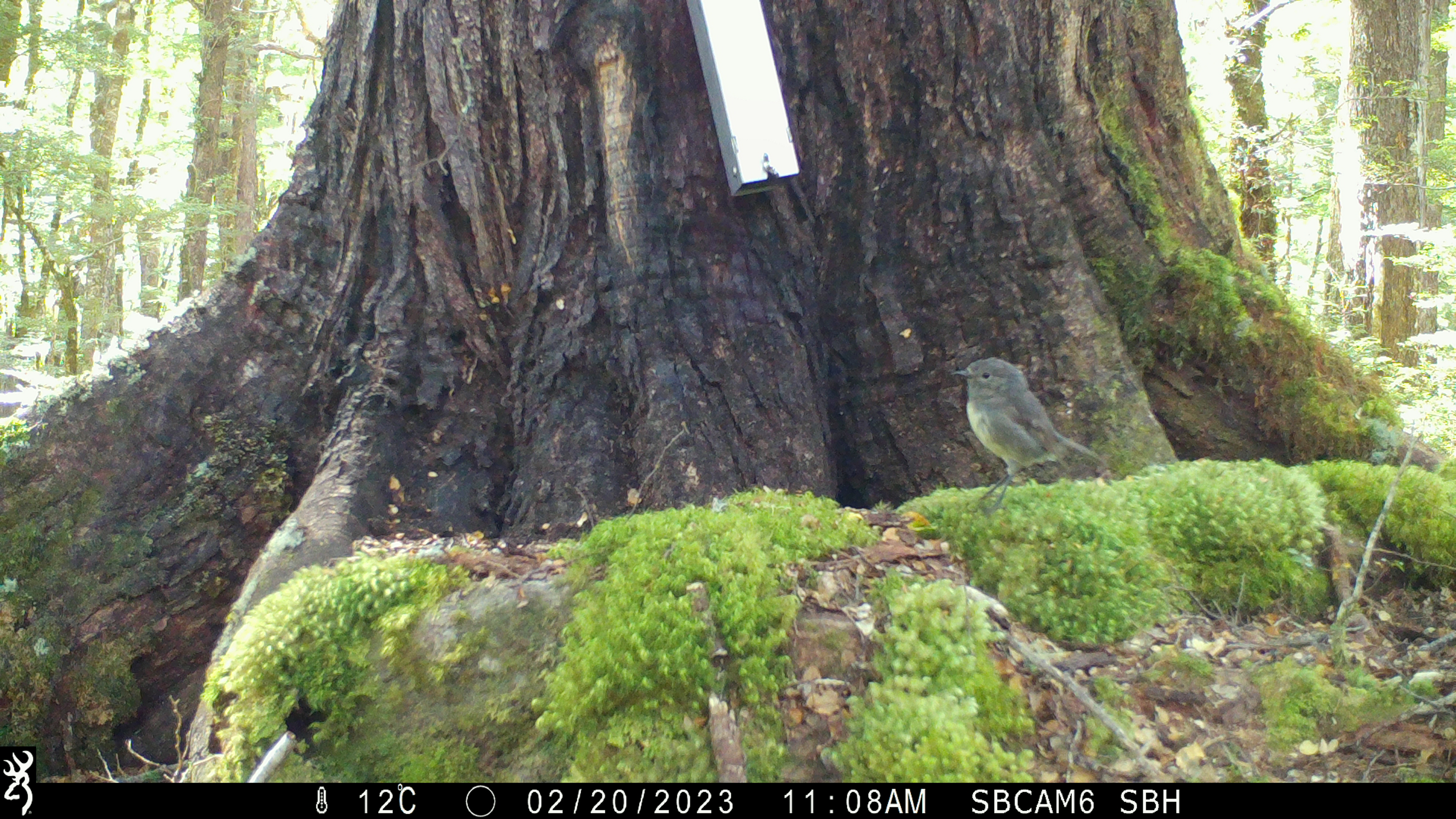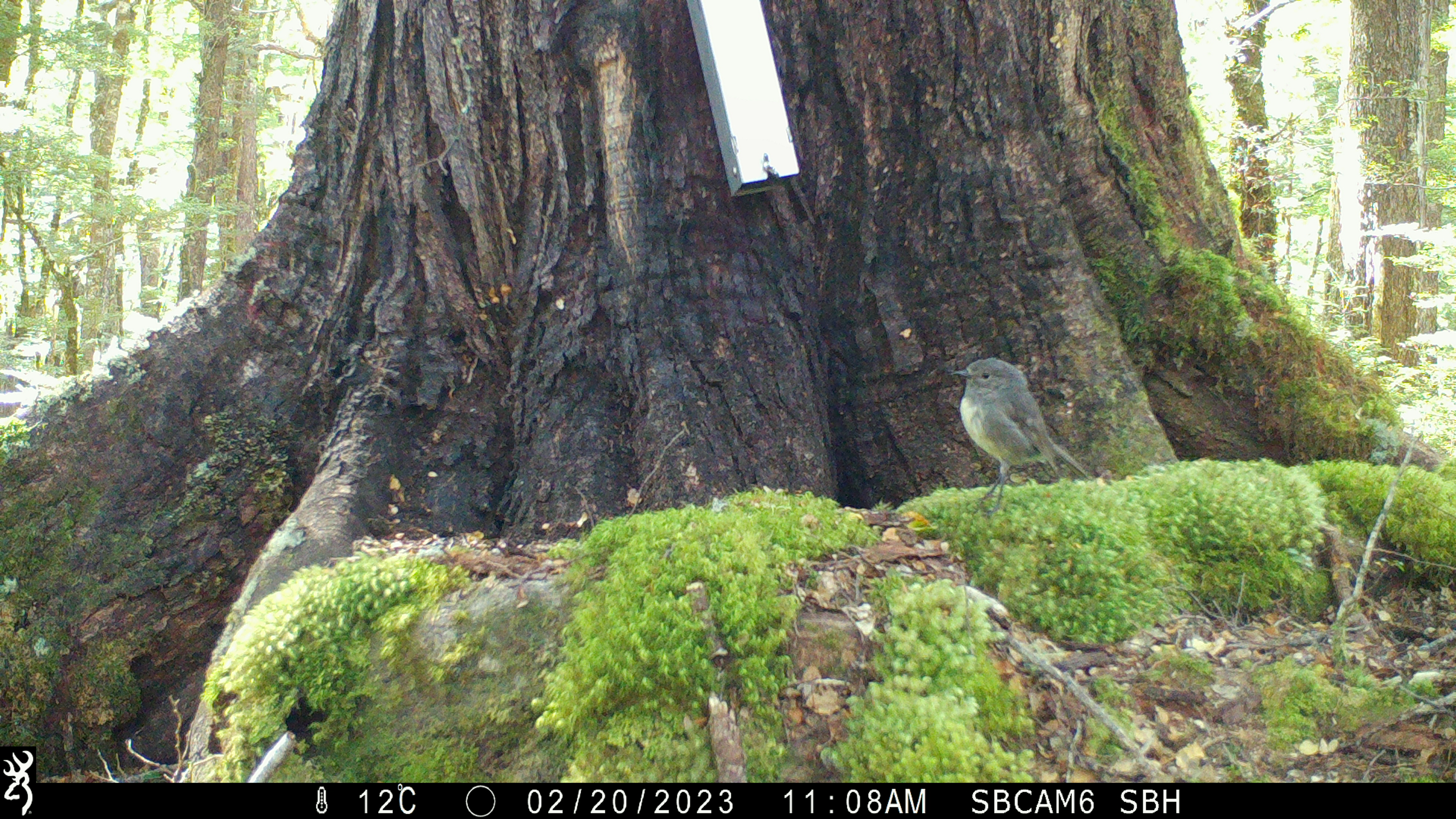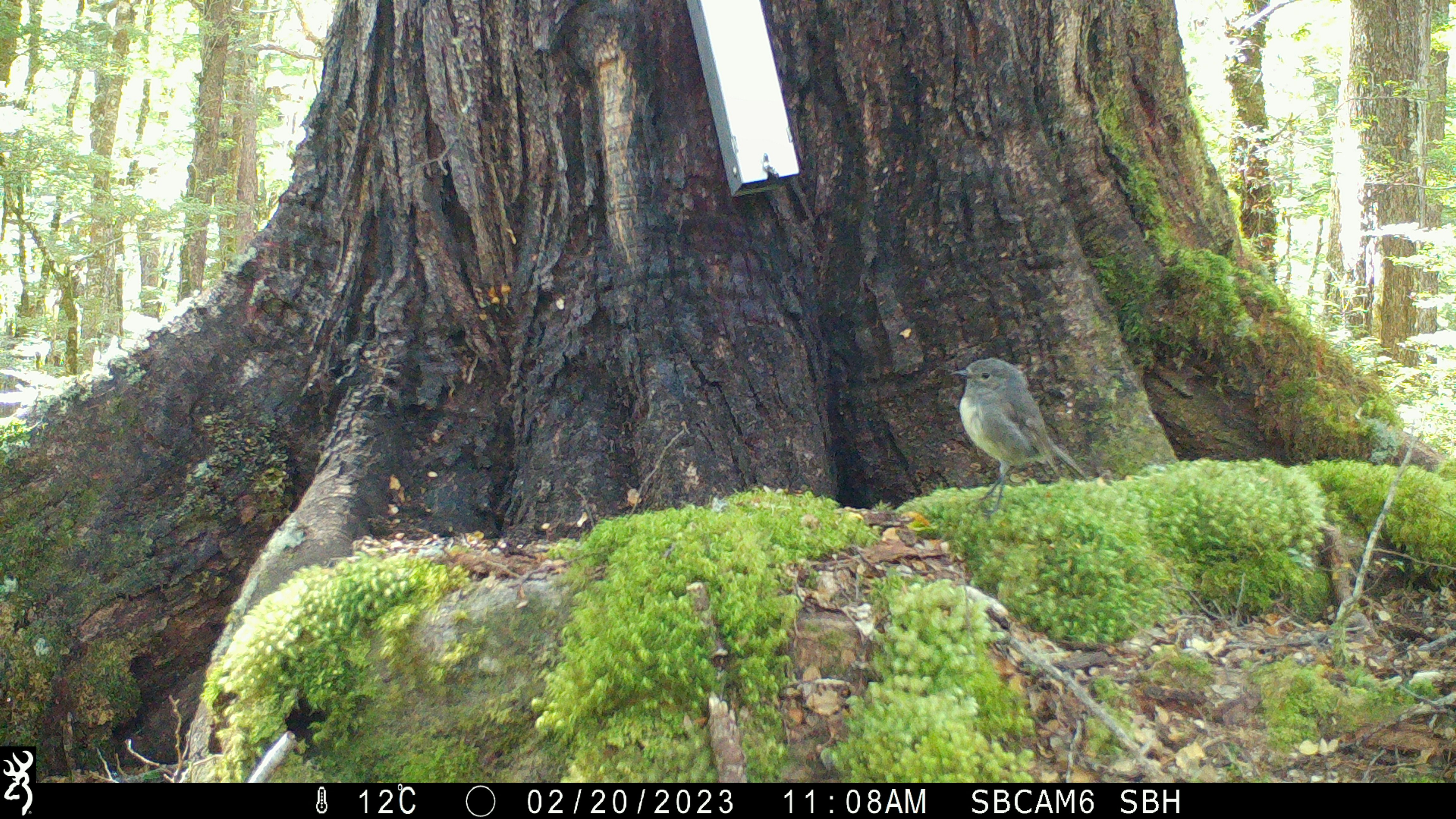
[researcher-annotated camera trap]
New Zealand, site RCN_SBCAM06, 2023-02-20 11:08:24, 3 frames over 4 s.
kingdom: Animalia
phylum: Chordata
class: Aves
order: Passeriformes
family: Petroicidae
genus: Petroica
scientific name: Petroica australis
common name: new zealand robin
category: robin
Robin (new zealand robin) (Petroica australis).